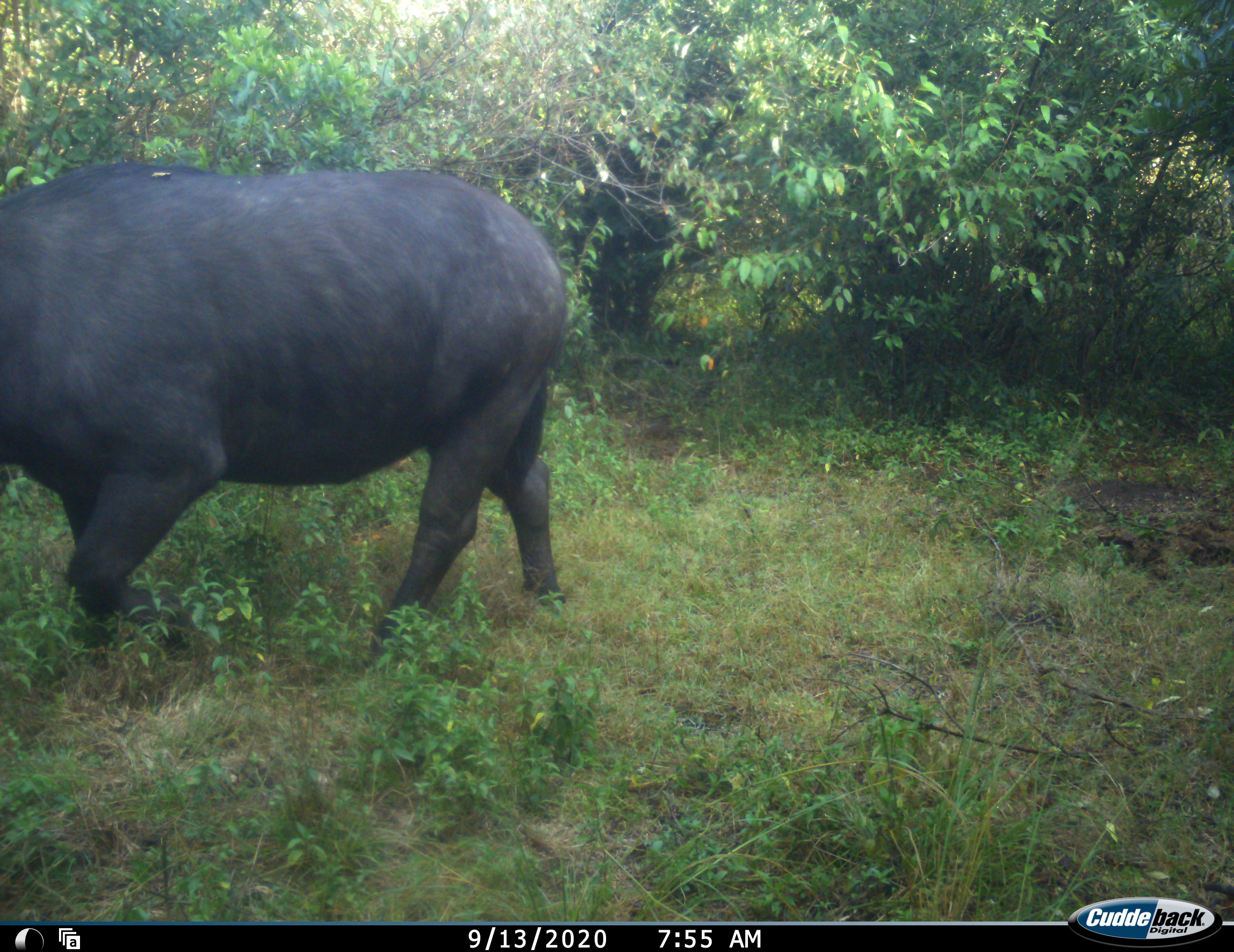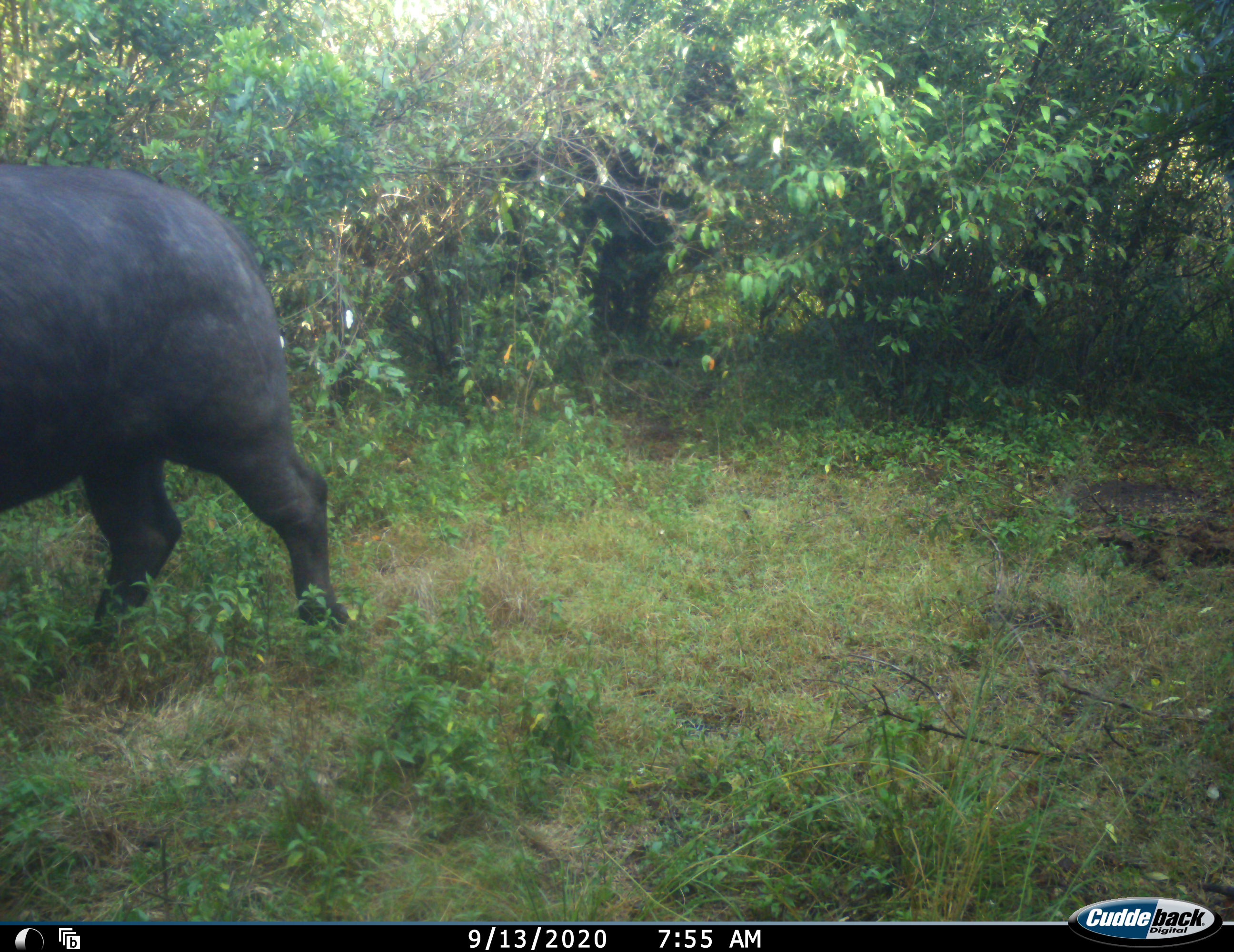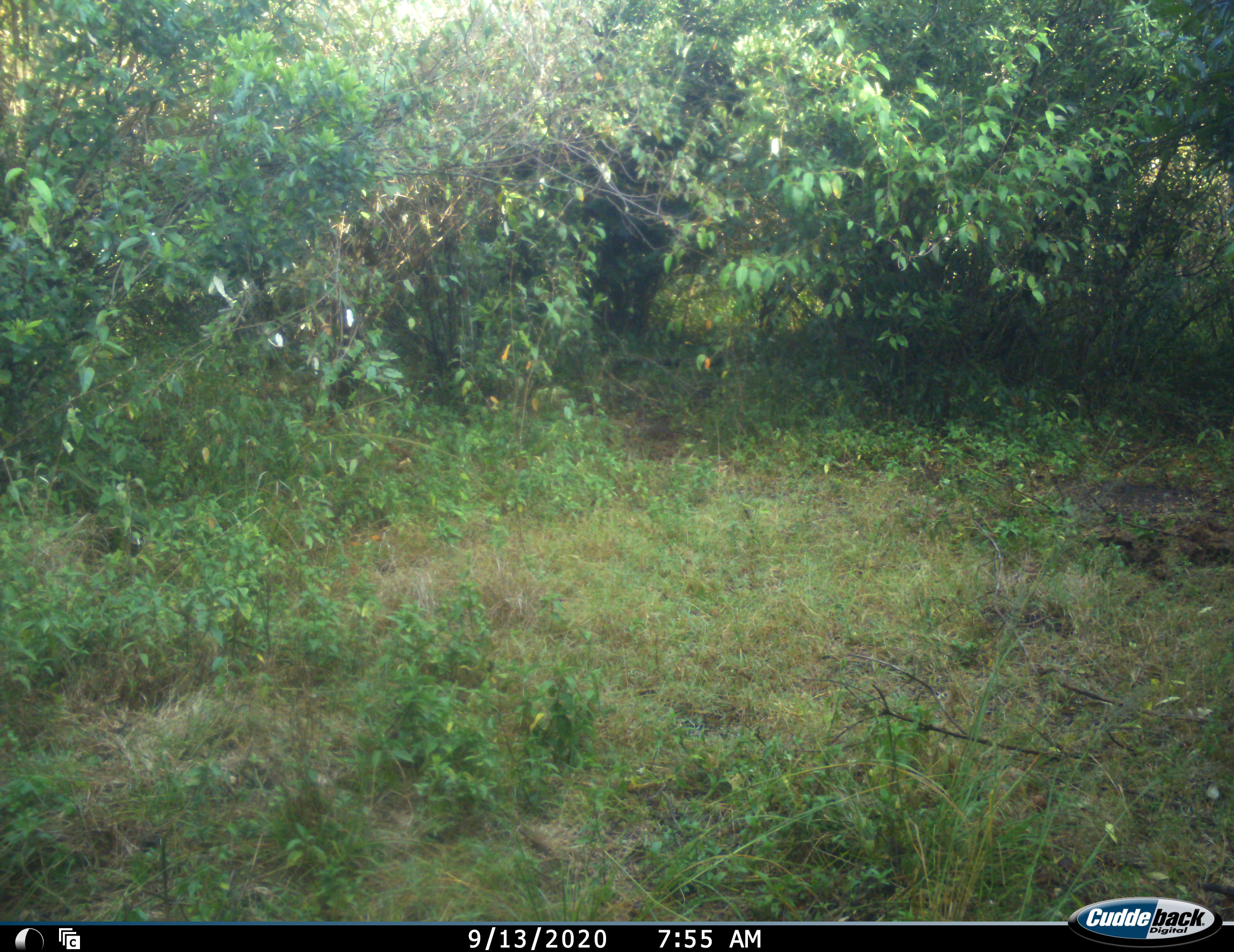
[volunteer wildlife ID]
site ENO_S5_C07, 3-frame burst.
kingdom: Animalia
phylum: Chordata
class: Mammalia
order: Artiodactyla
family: Bovidae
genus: Syncerus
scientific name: Syncerus caffer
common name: african buffalo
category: buffalo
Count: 1.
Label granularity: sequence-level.